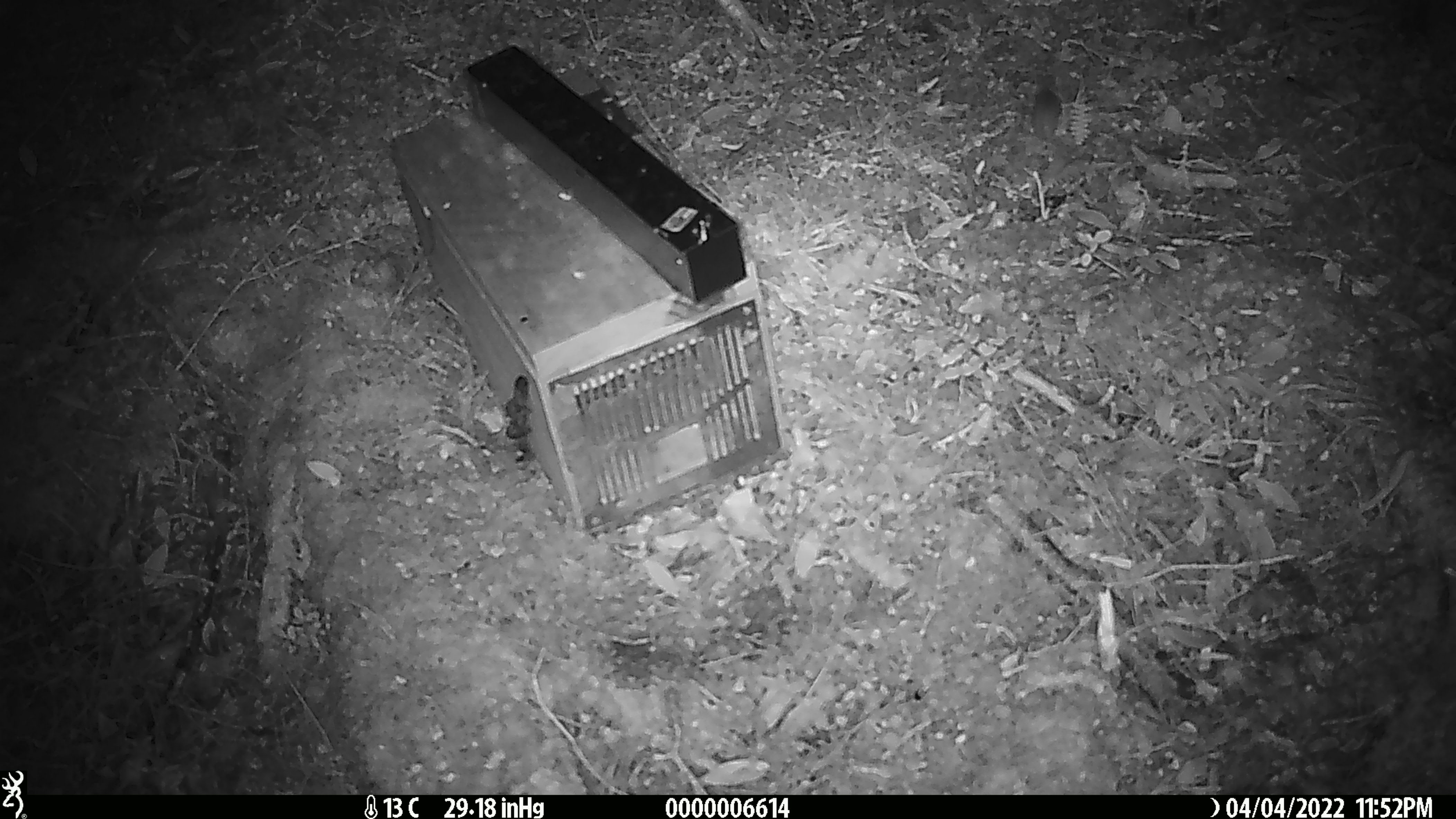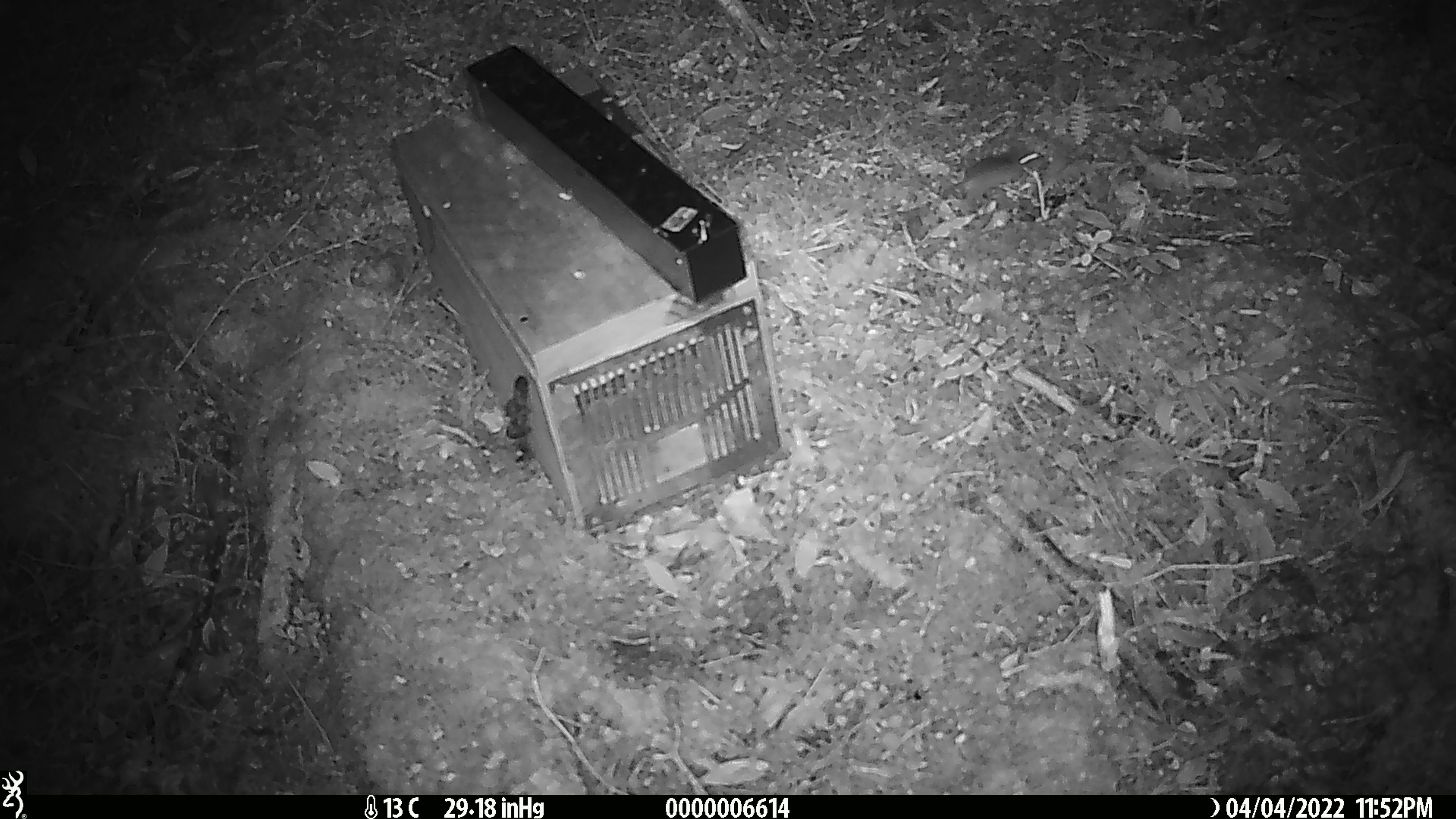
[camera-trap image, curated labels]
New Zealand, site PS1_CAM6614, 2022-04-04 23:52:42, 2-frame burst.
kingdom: Animalia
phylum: Chordata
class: Mammalia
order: Rodentia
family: Muridae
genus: Mus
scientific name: Mus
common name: mouse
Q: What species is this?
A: Mouse (Mus).